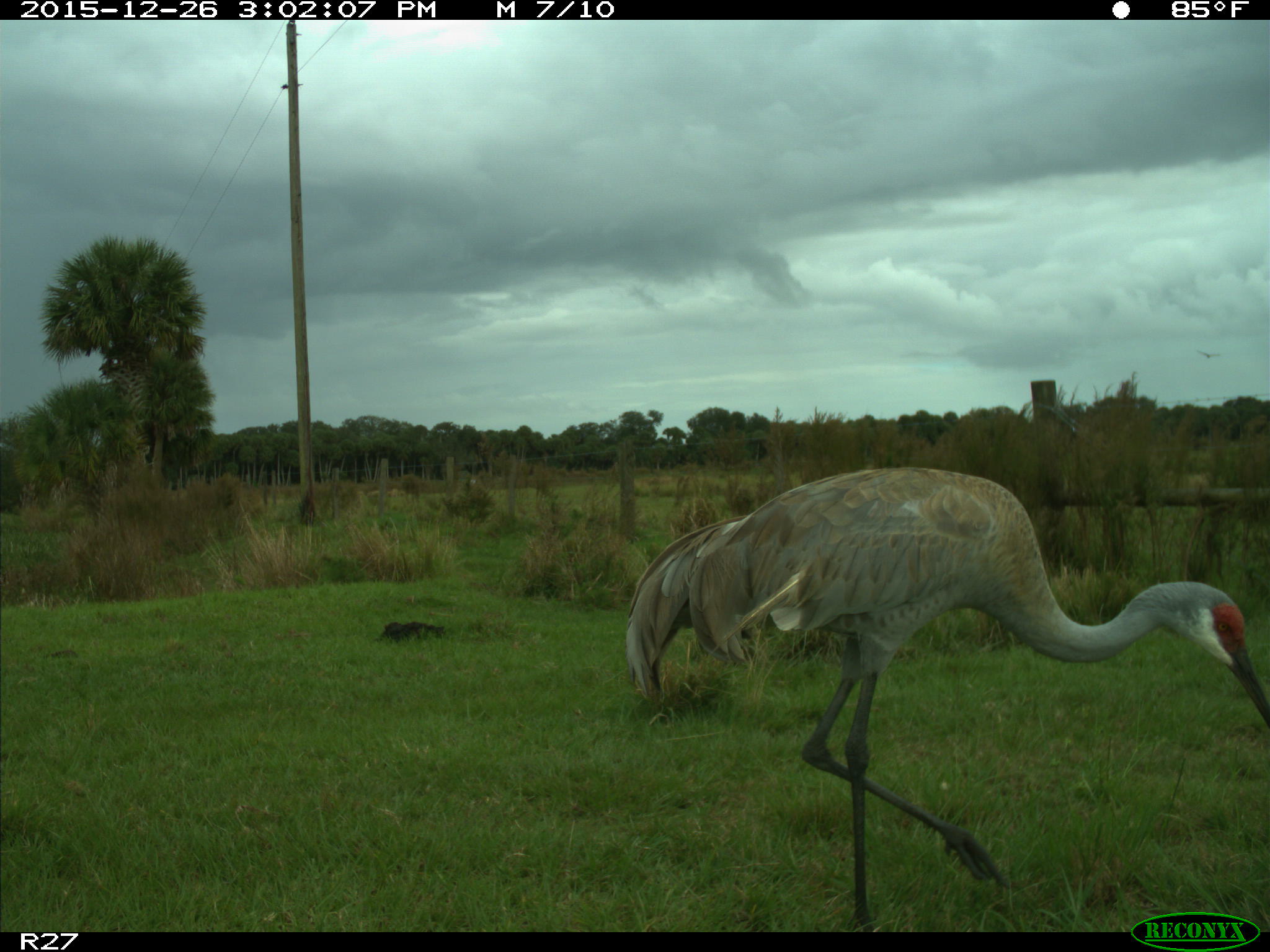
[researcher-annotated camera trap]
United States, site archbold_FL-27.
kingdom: Animalia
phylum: Chordata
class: Aves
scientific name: Aves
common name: birds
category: unidentified bird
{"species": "unidentified bird (birds) (Aves)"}